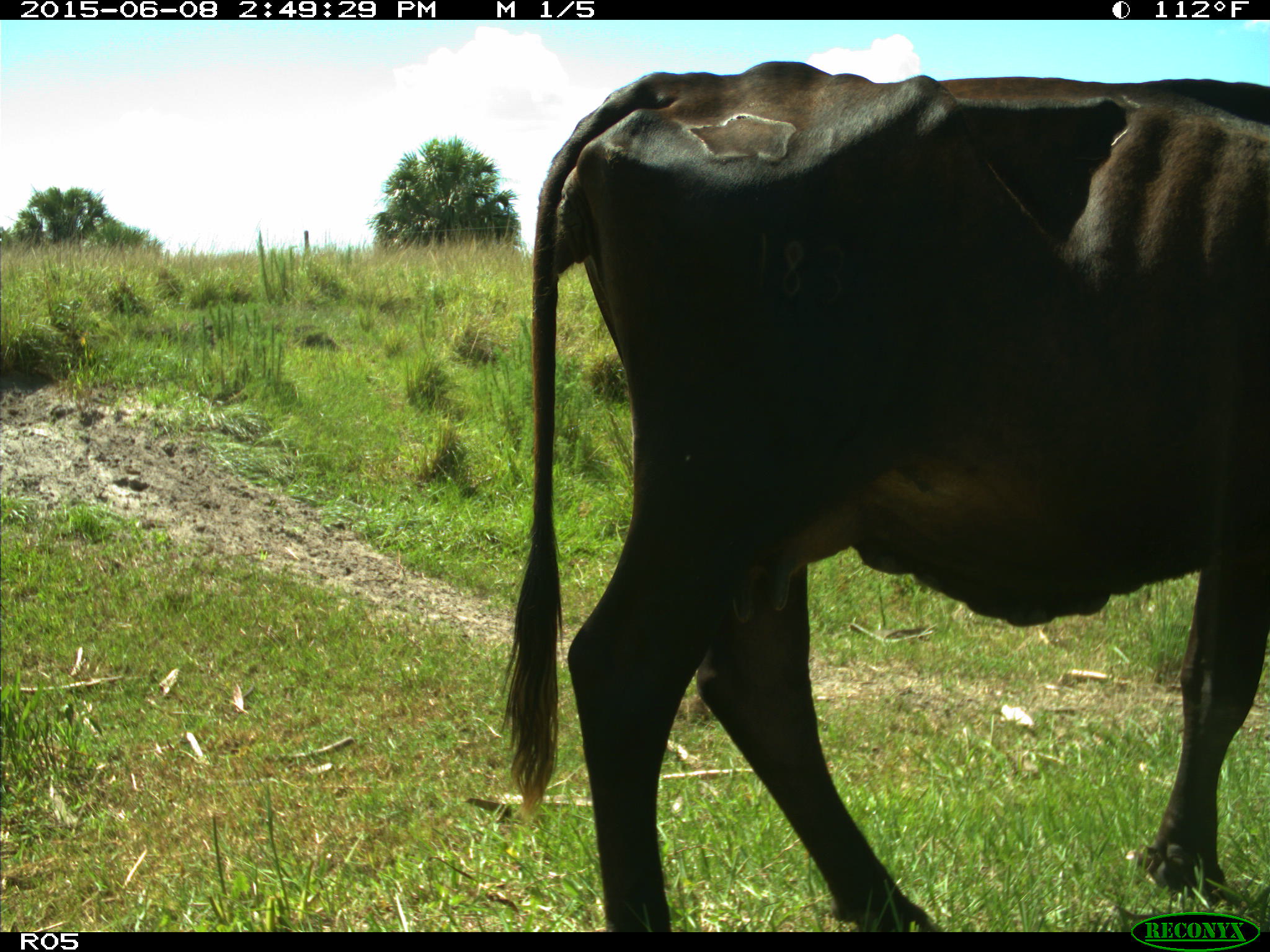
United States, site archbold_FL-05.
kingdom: Animalia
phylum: Chordata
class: Mammalia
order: Artiodactyla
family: Bovidae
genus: Bos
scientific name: Bos taurus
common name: domestic cow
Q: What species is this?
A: Bos taurus (domestic cow).